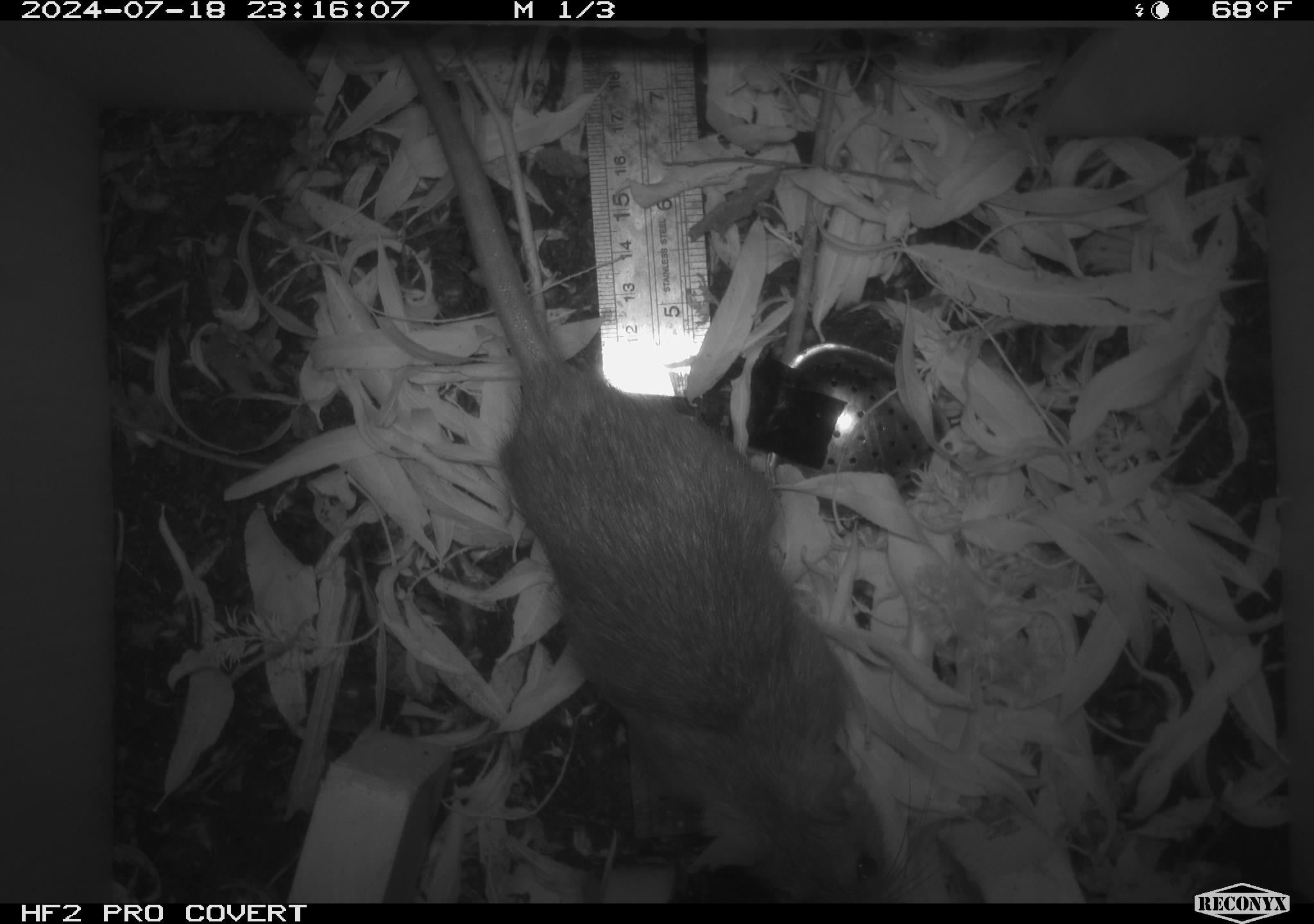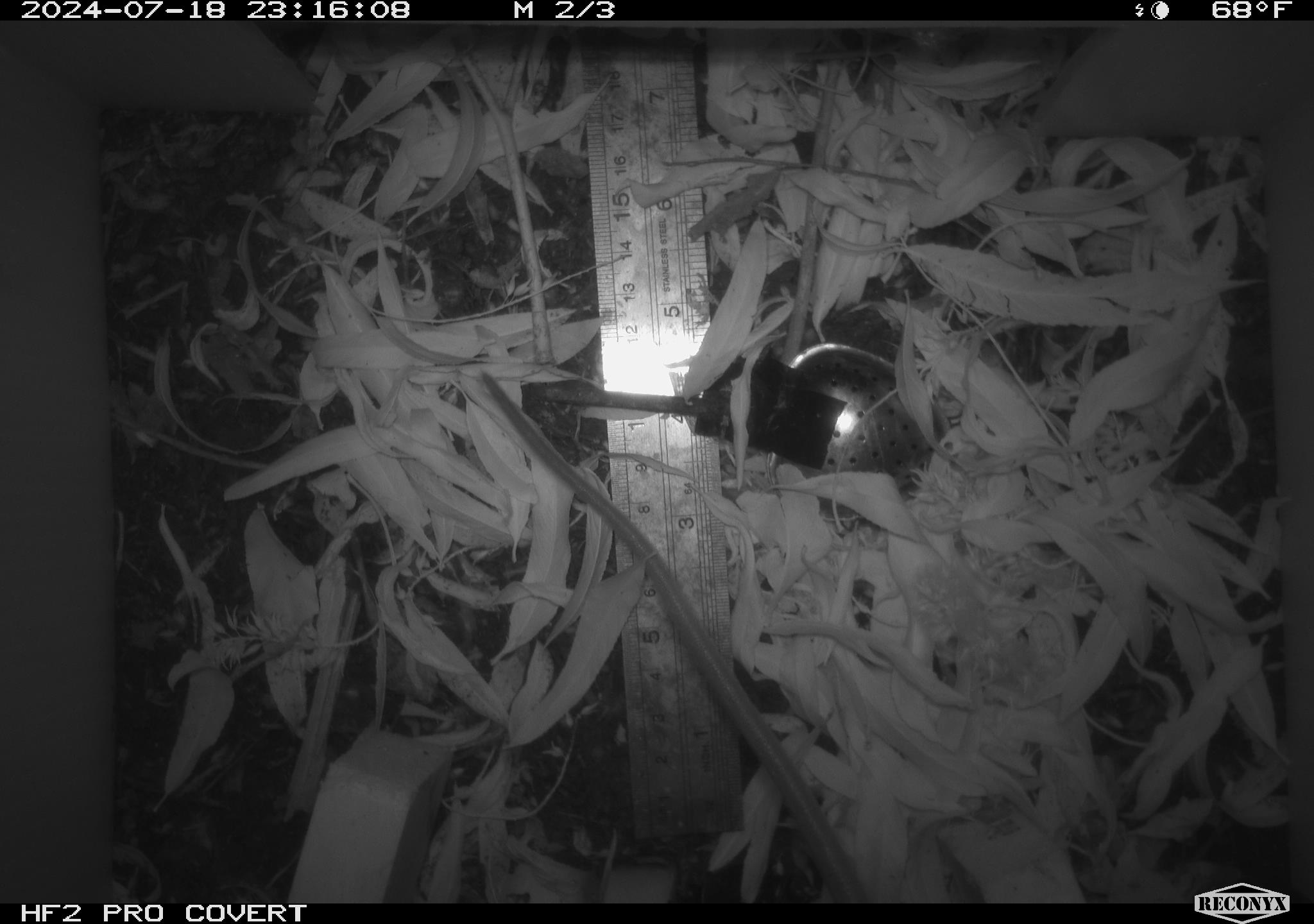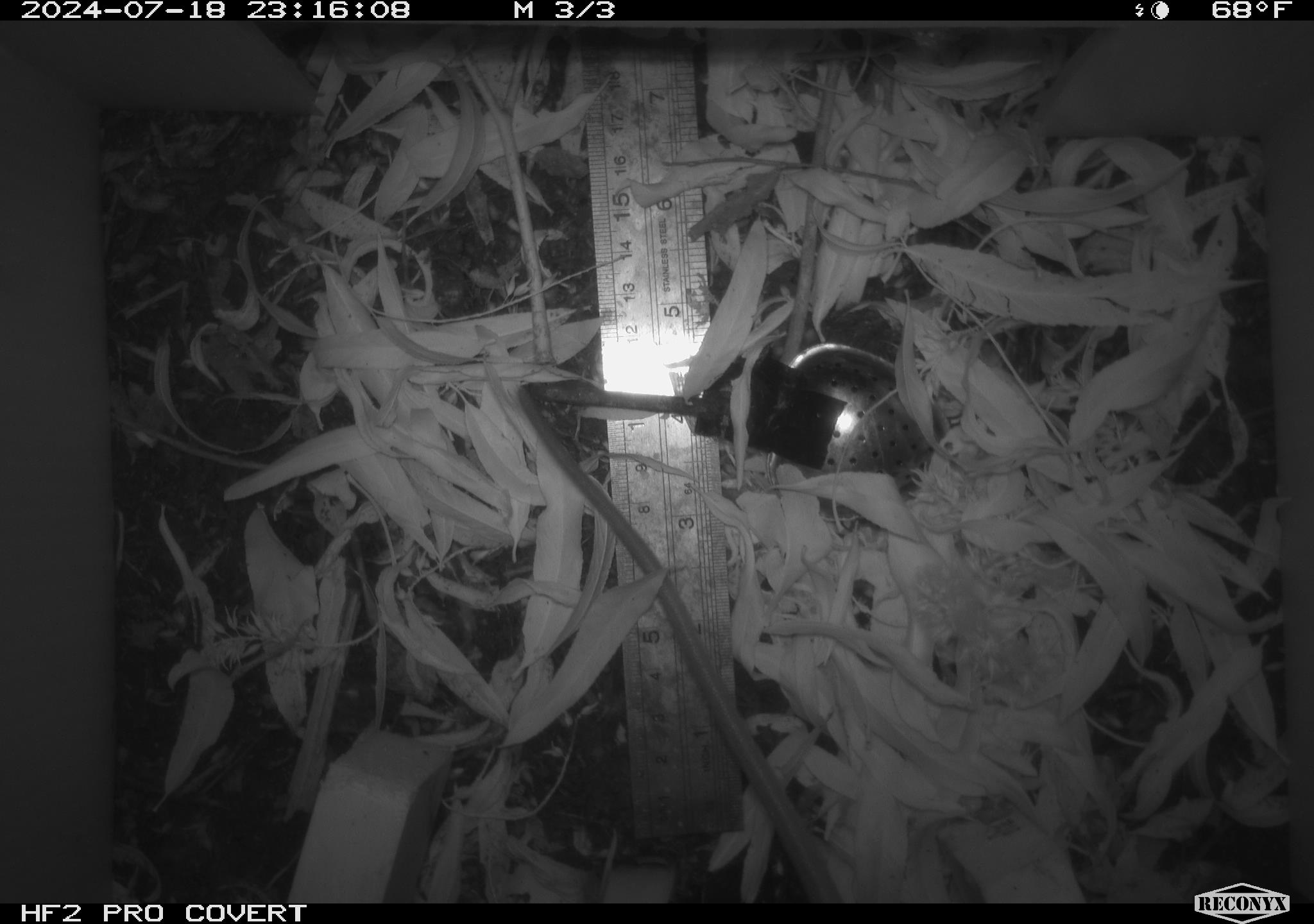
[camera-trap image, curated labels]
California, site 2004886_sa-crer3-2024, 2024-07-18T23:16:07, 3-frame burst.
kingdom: Animalia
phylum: Chordata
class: Mammalia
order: Rodentia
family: Muridae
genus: Rattus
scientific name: Rattus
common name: rat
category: rattus species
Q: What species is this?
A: Rattus species (rat) (Rattus).